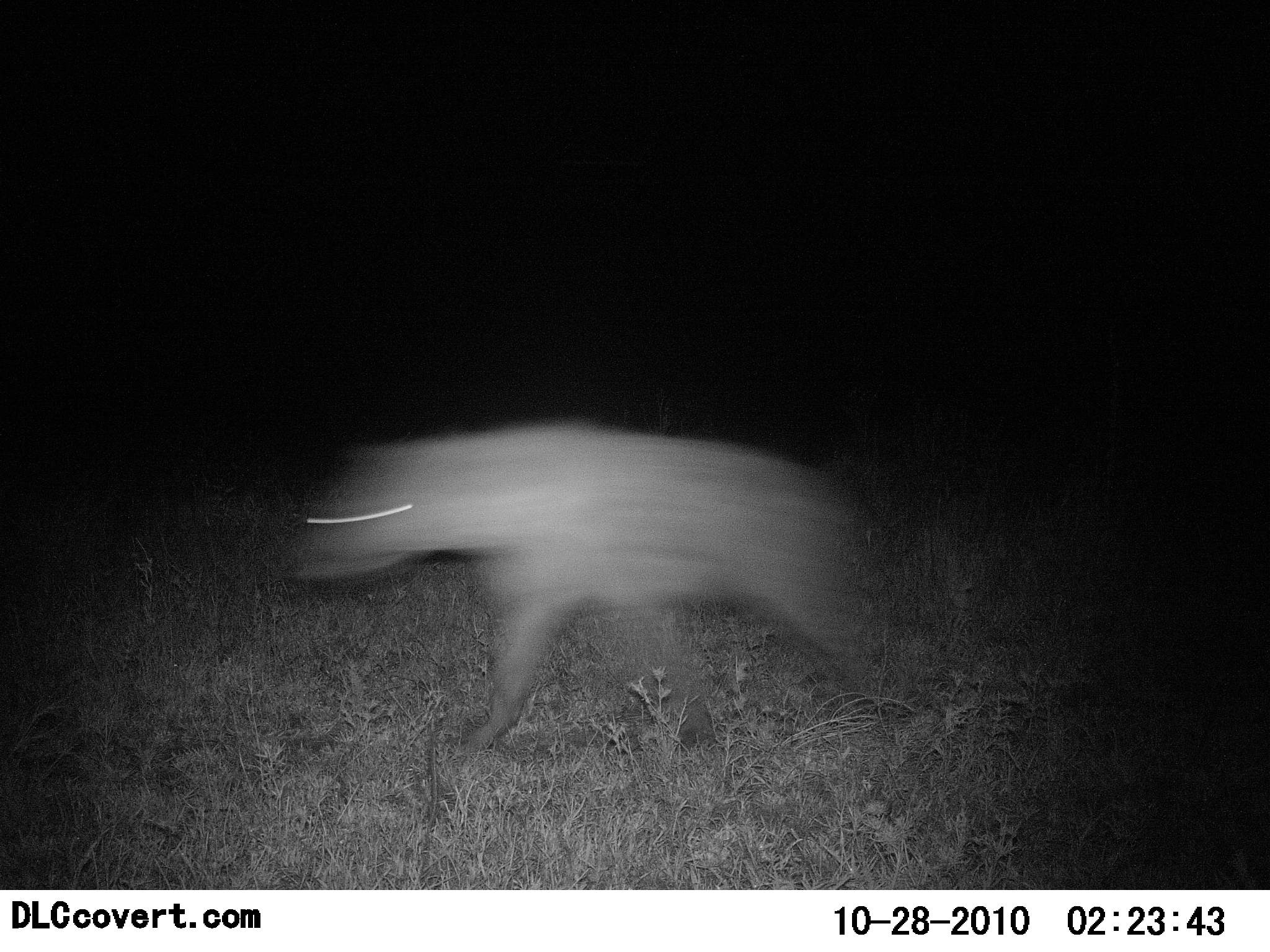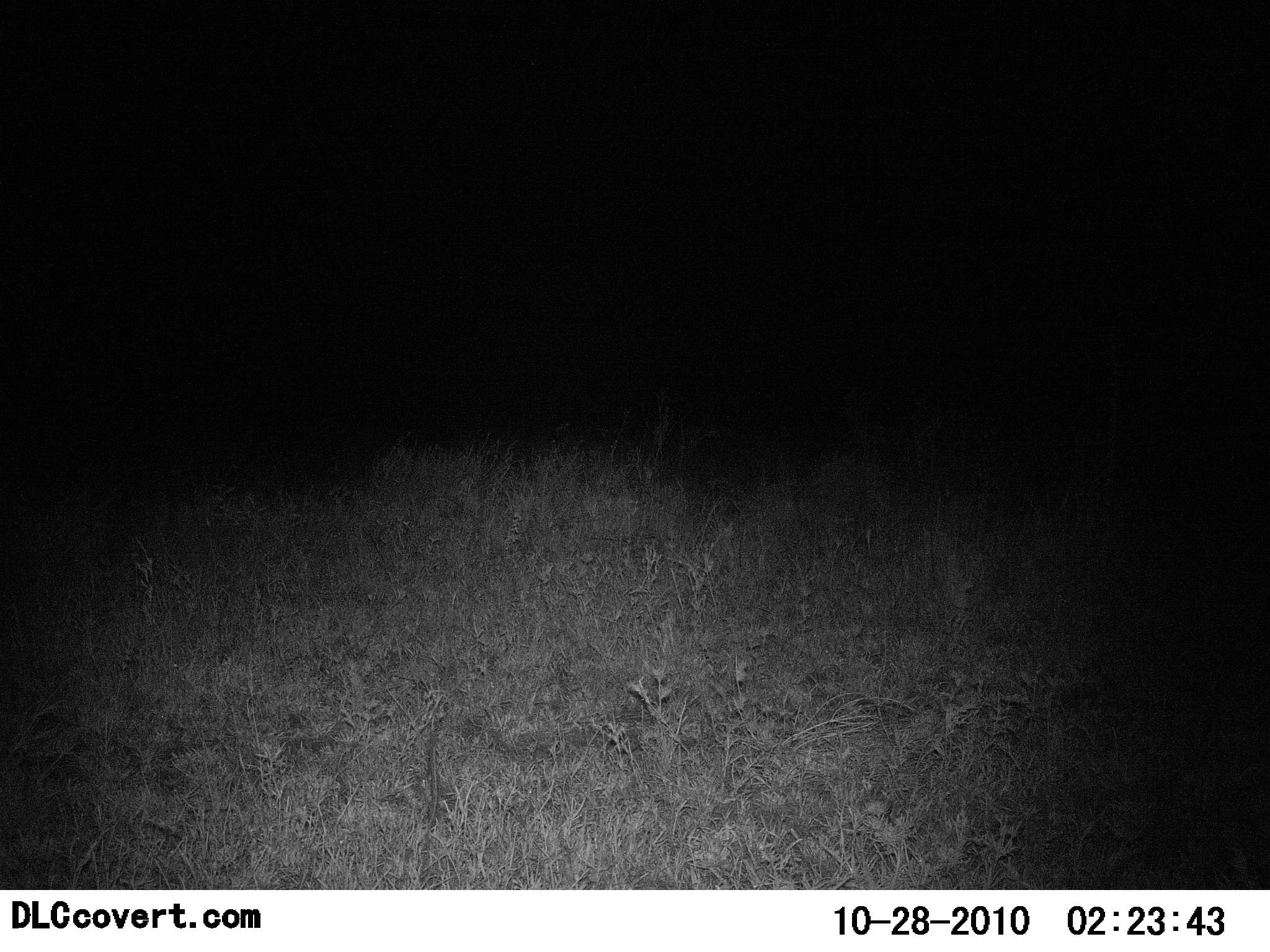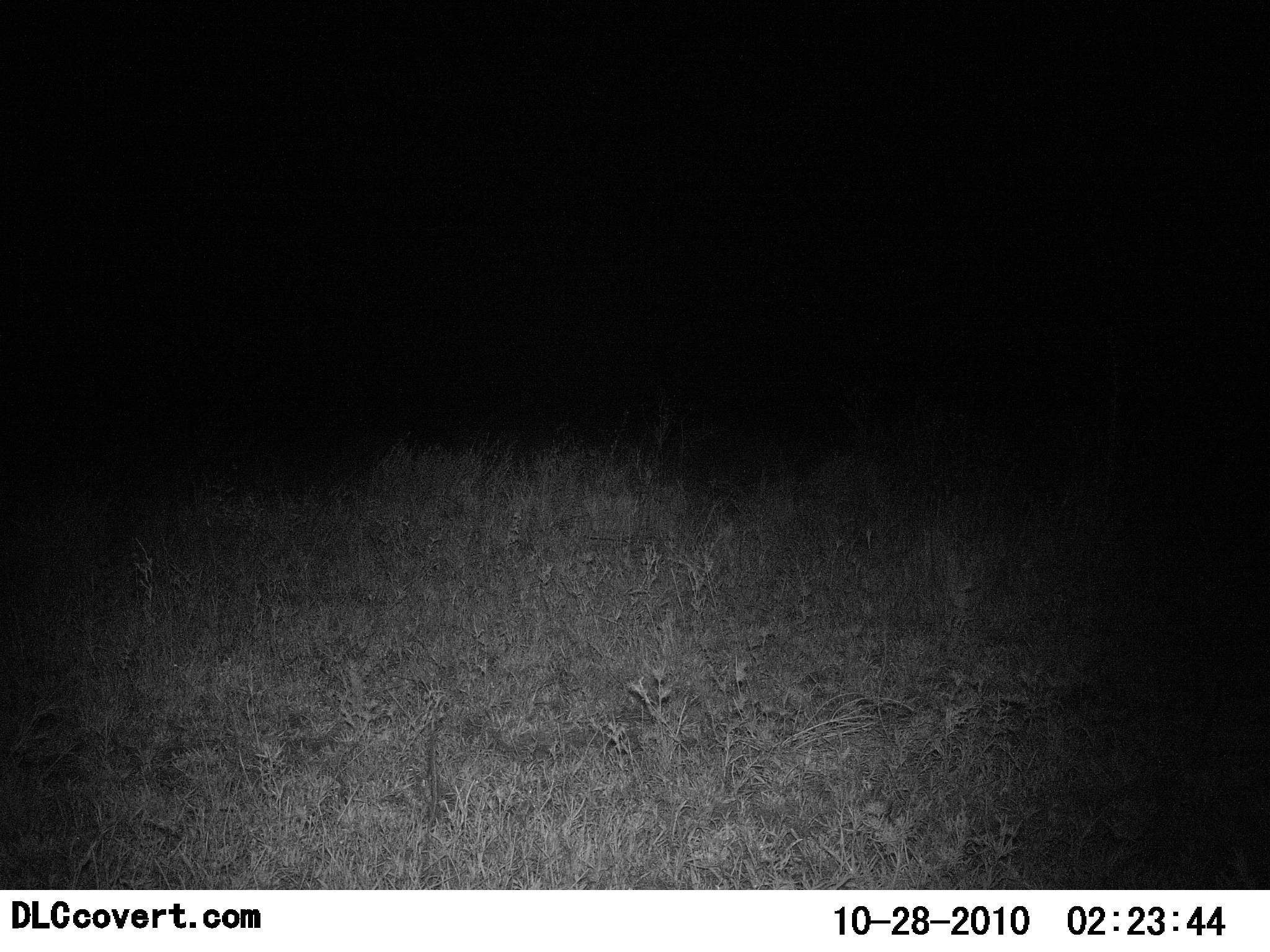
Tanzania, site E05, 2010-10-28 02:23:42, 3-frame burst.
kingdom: Animalia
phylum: Chordata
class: Mammalia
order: Carnivora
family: Hyaenidae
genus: Crocuta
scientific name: Crocuta crocuta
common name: spotted hyena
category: hyenaspotted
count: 1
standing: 0%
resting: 0%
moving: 100%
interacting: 0%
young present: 0%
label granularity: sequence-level